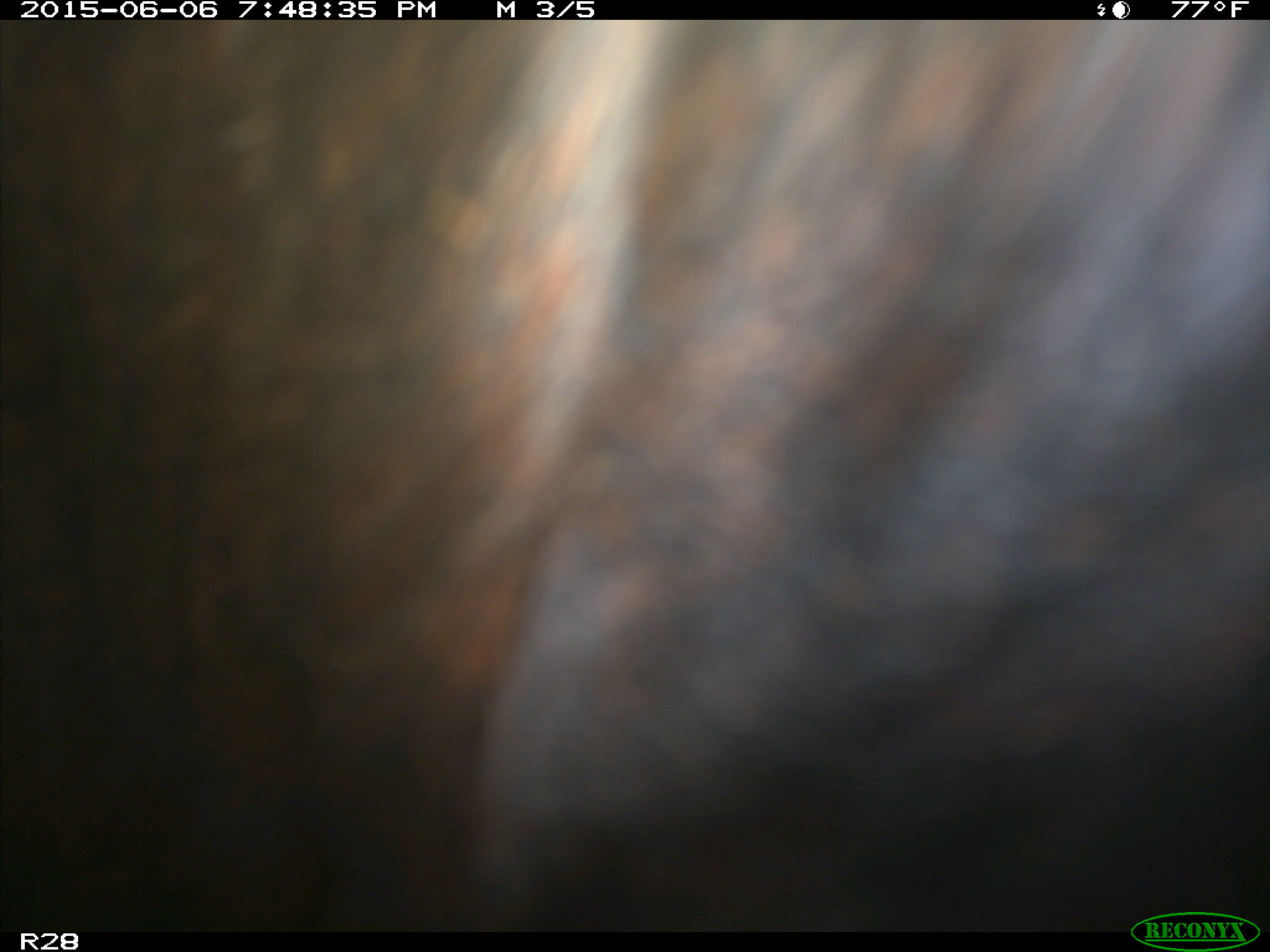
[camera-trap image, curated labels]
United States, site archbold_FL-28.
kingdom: Animalia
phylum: Chordata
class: Mammalia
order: Artiodactyla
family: Bovidae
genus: Bos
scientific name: Bos taurus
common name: domestic cow